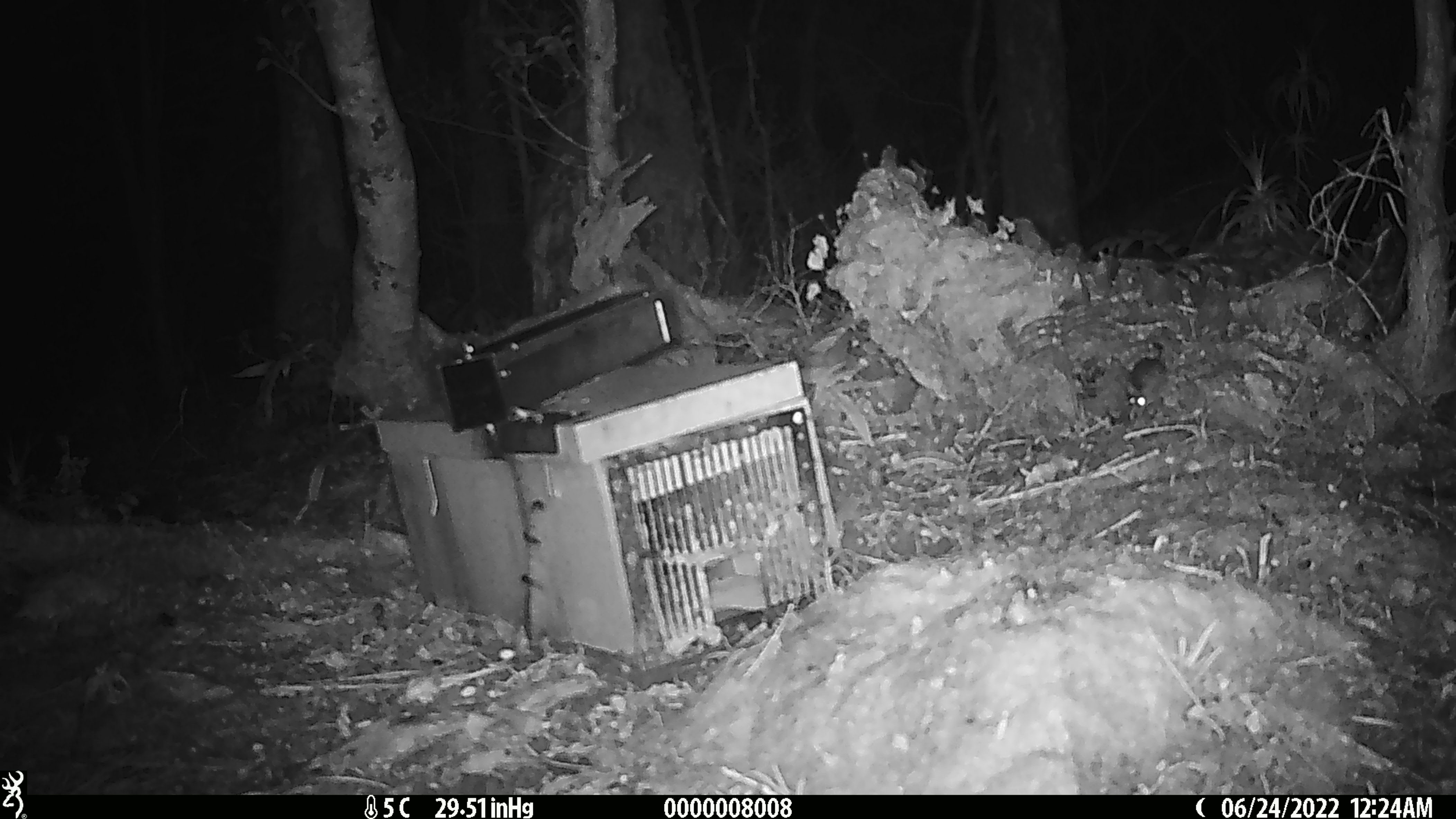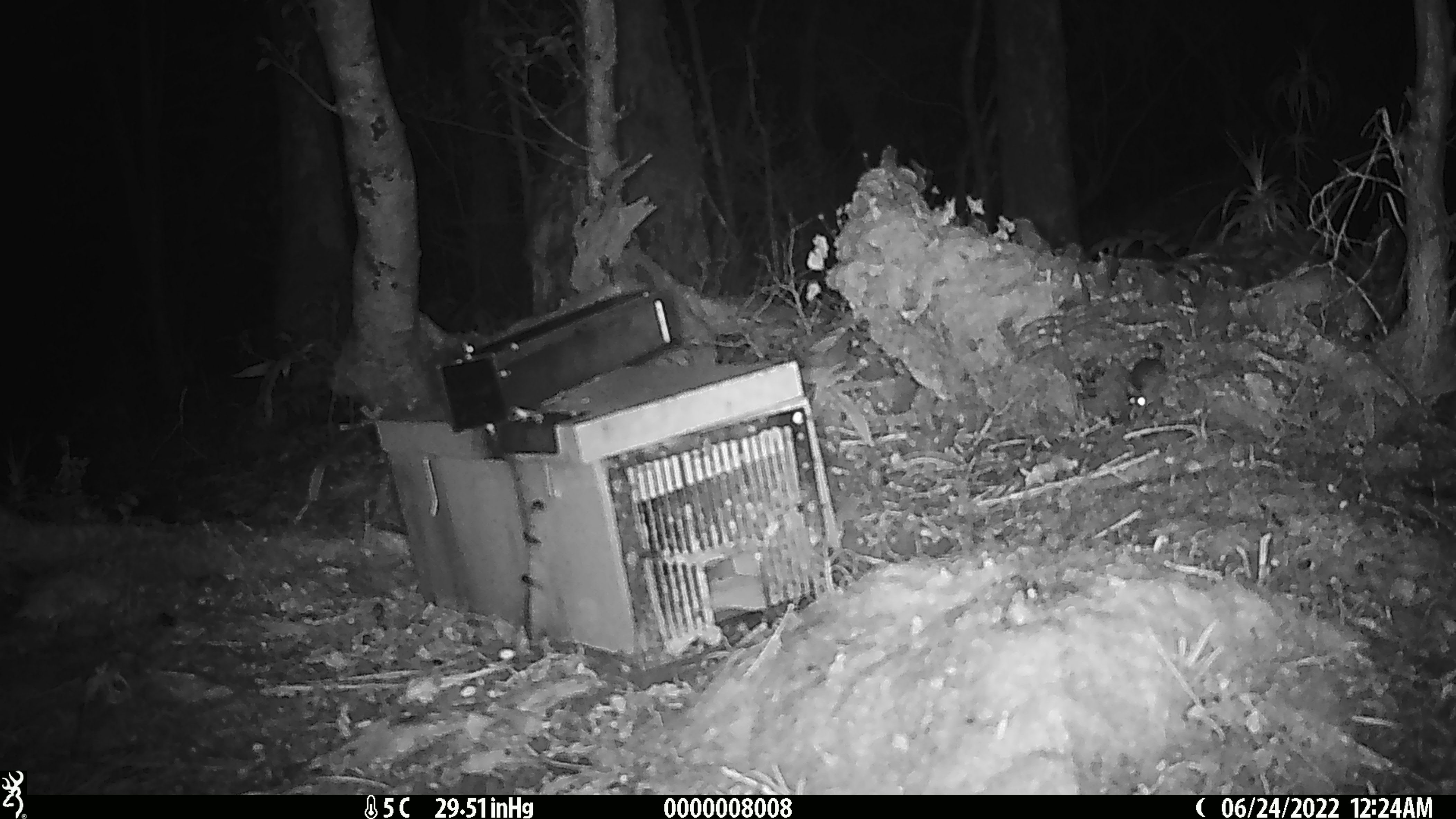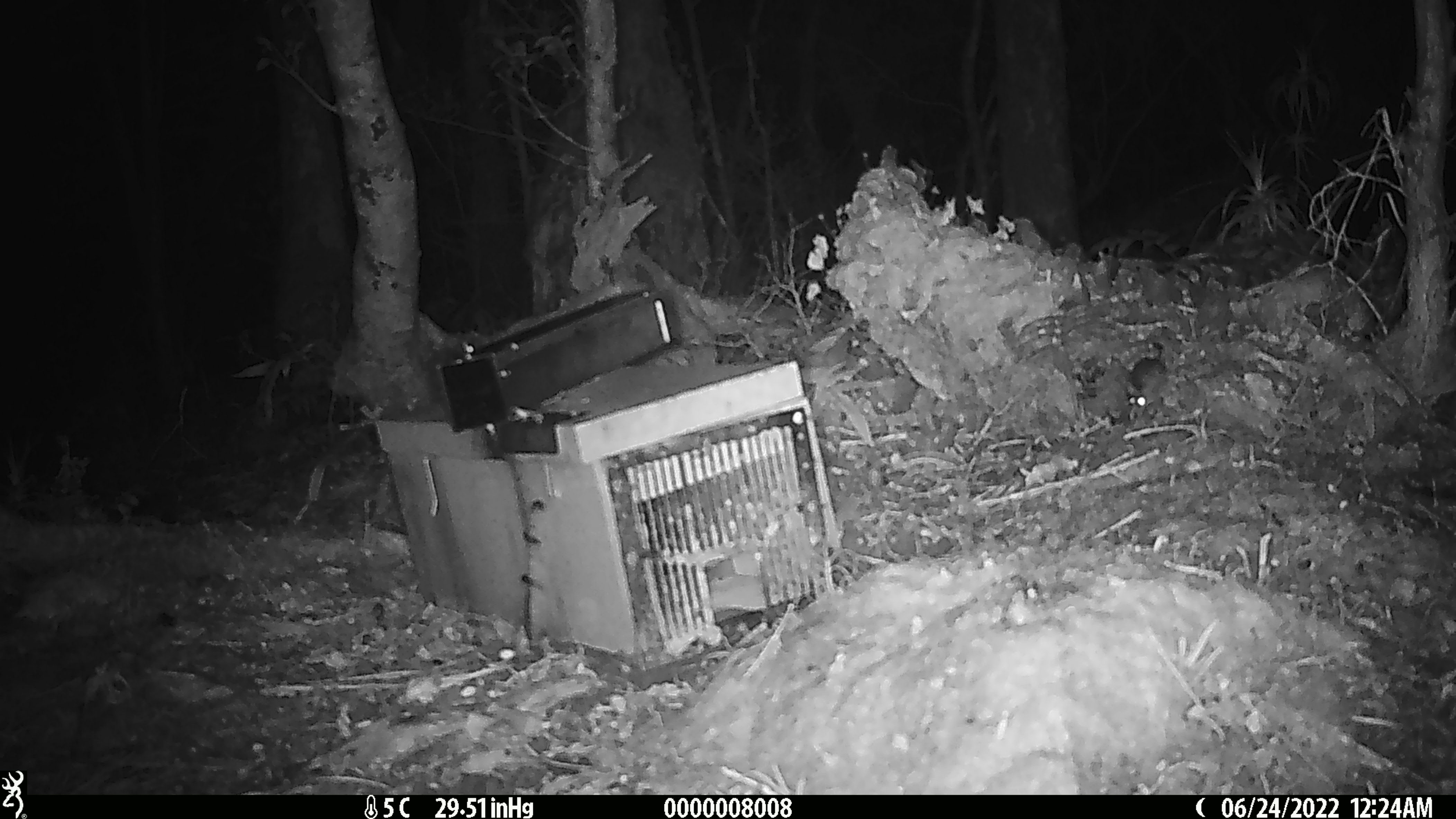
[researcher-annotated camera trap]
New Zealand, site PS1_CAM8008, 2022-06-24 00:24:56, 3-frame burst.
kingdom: Animalia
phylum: Chordata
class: Mammalia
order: Rodentia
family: Muridae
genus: Mus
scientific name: Mus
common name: mouse